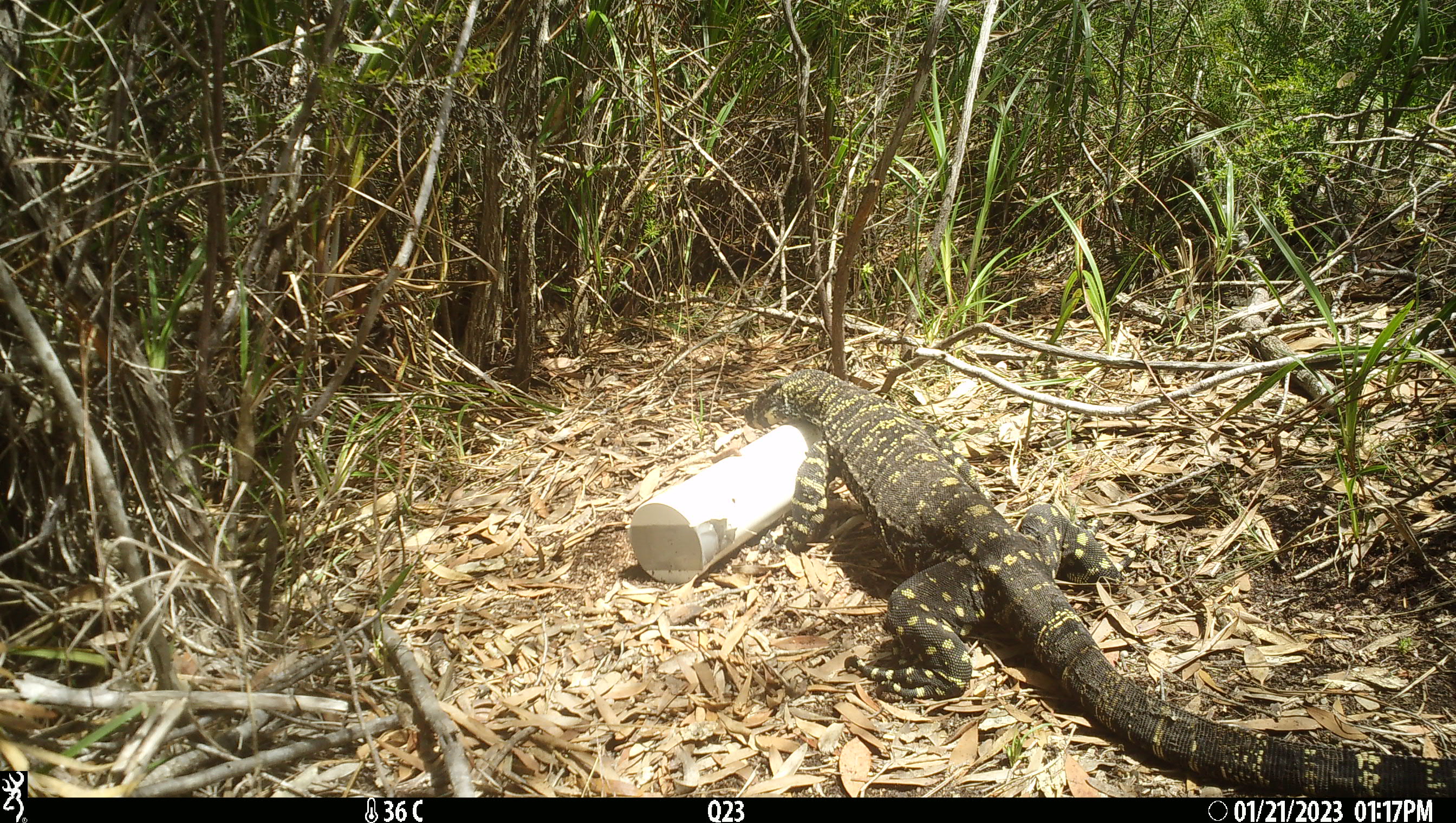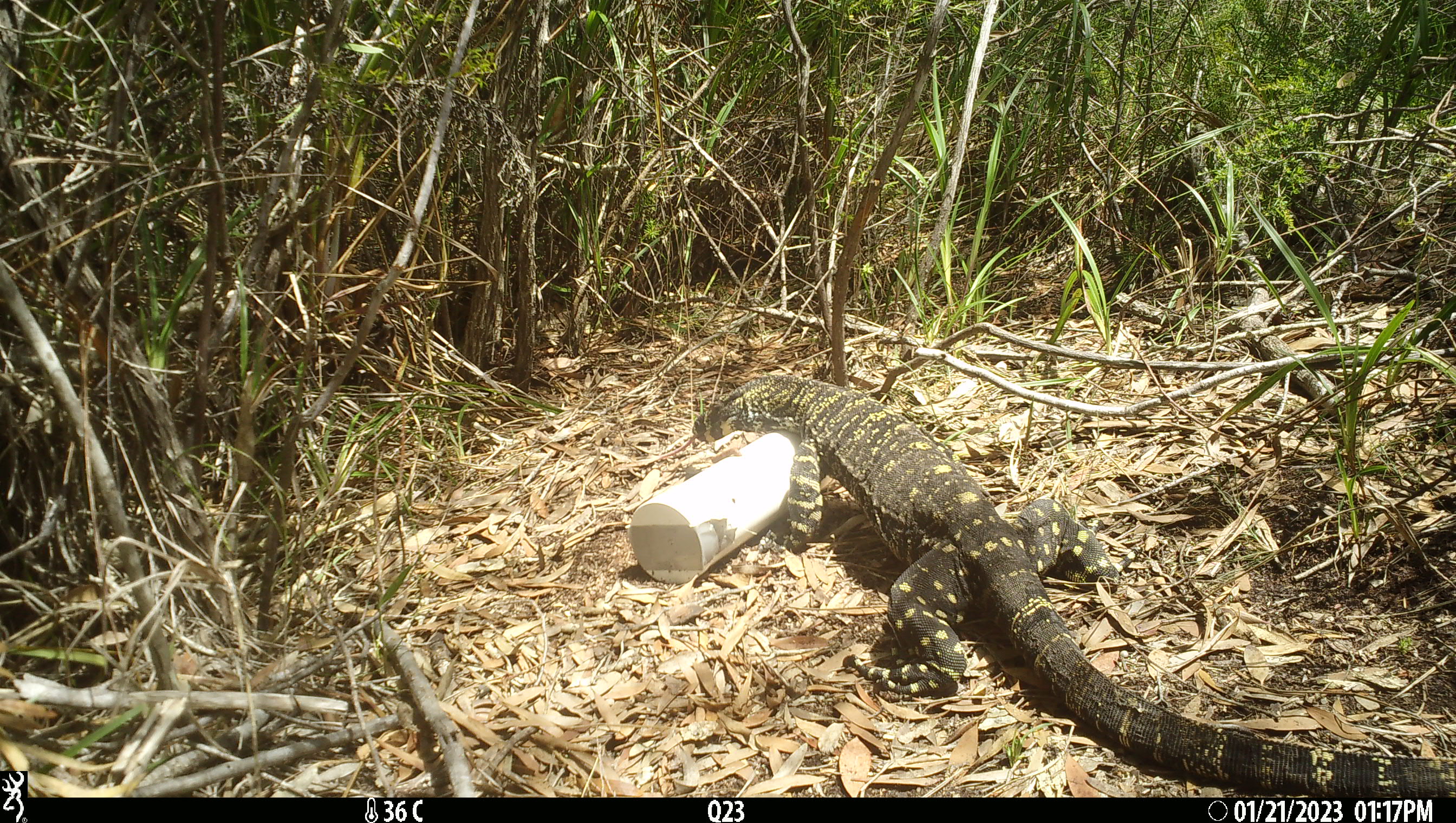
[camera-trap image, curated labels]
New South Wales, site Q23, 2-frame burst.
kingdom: Animalia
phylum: Chordata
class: Reptilia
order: Squamata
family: Varanidae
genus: Varanus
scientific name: Varanus varius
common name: lace monitor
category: goanna